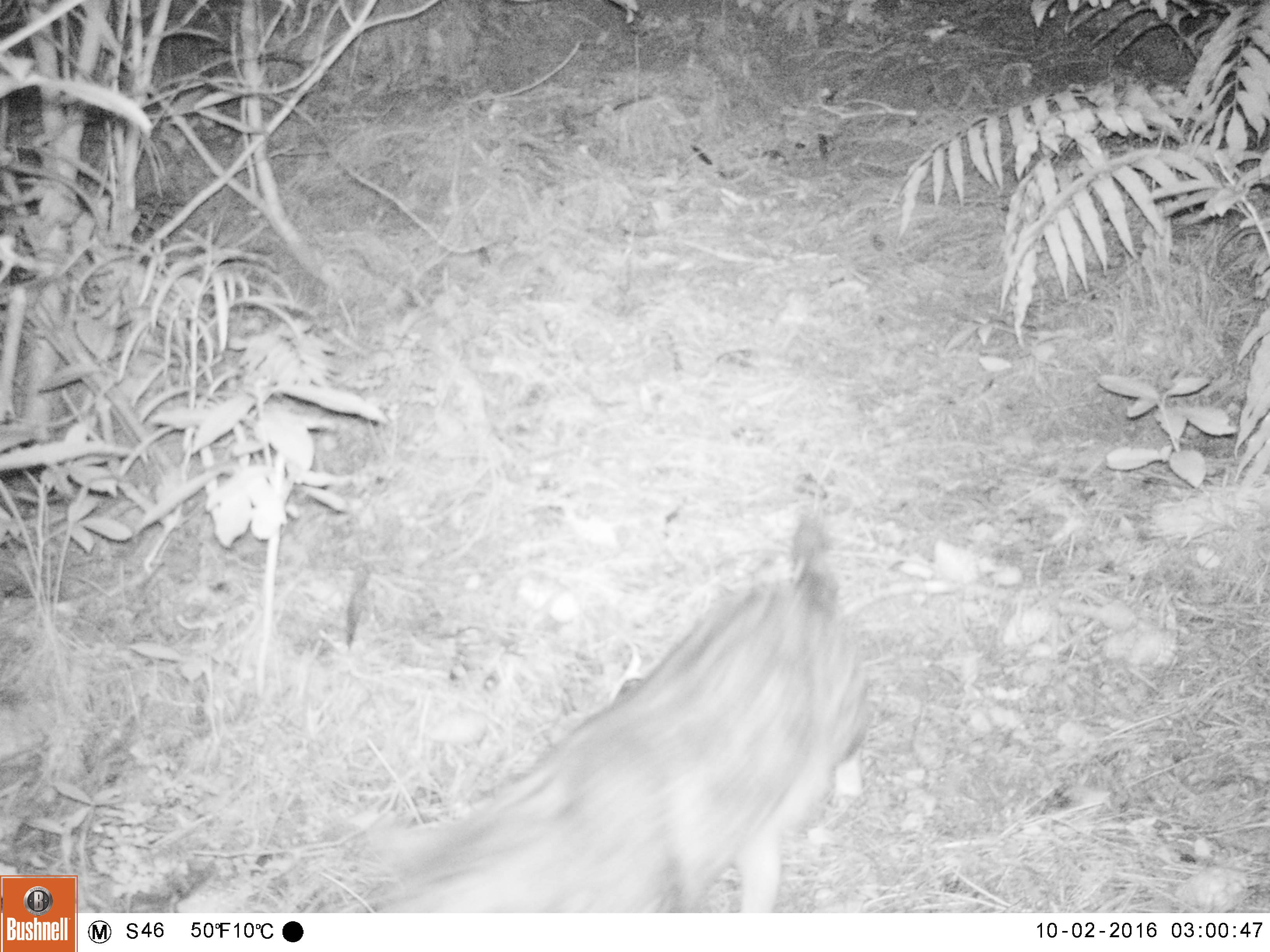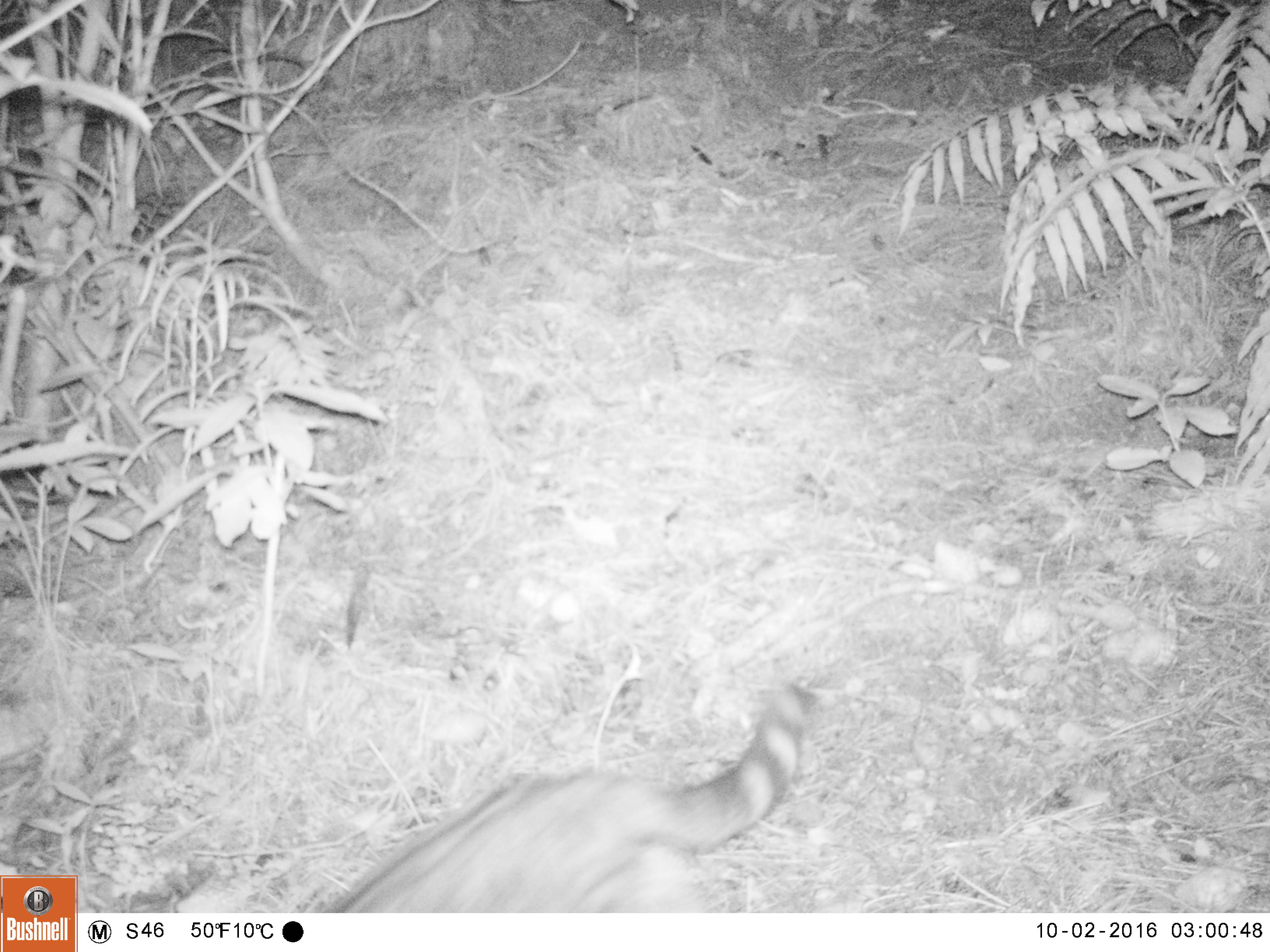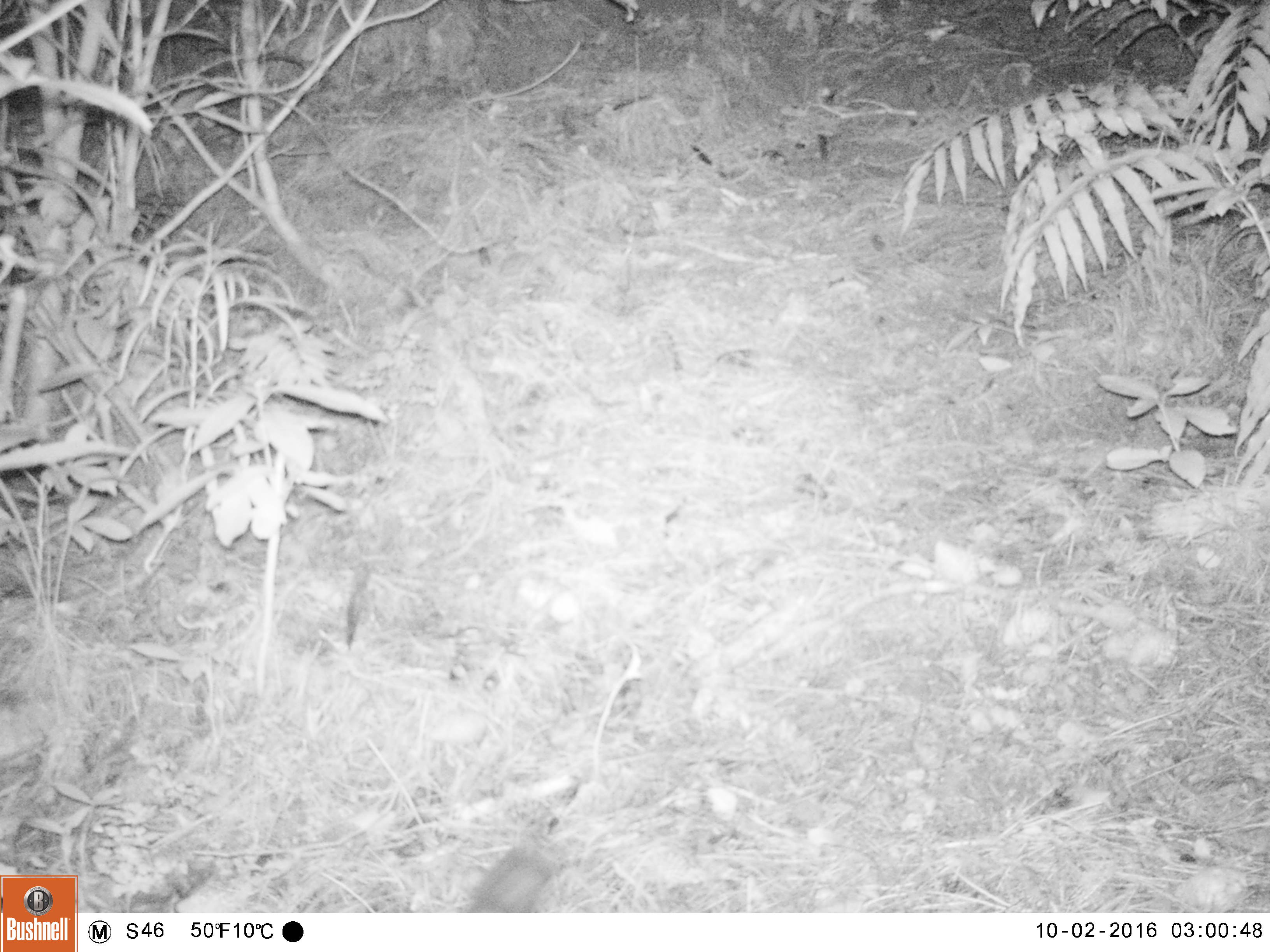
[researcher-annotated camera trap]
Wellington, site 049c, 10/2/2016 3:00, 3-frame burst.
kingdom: Animalia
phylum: Chordata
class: Mammalia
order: Carnivora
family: Felidae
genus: Felis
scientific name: Felis catus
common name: cat